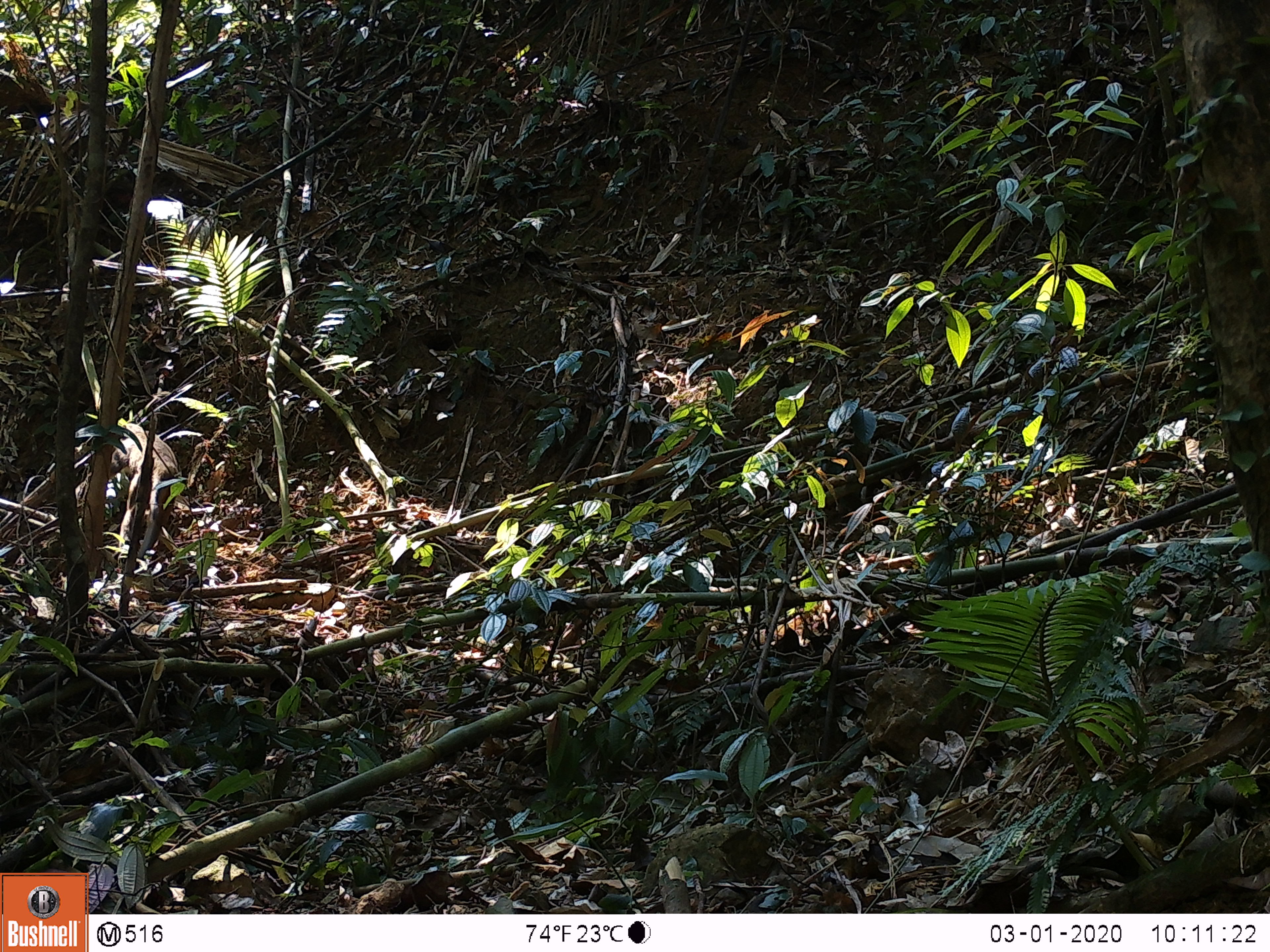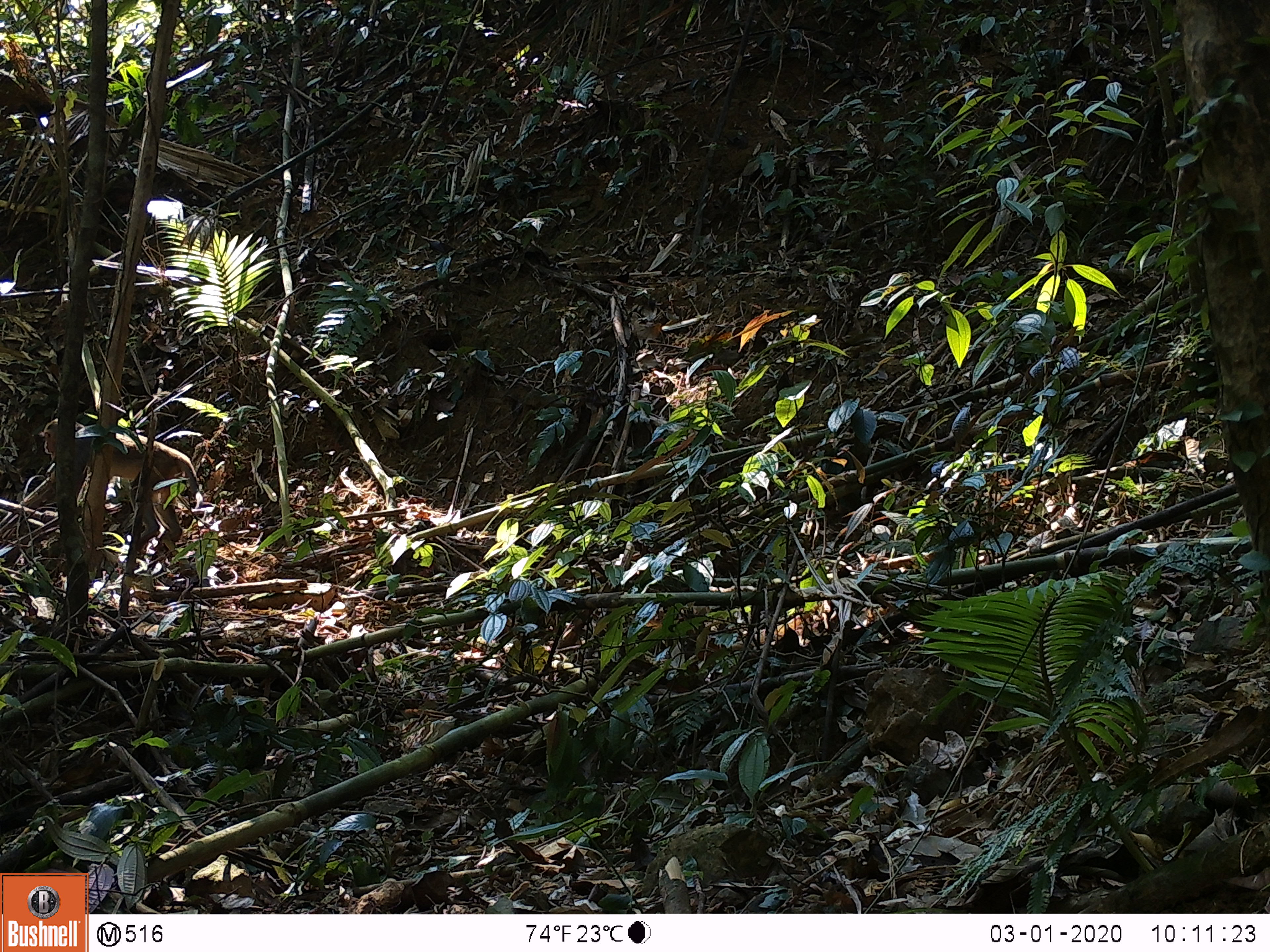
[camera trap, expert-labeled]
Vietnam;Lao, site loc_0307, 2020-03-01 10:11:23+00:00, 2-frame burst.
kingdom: Animalia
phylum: Chordata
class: Mammalia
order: Primates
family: Cercopithecidae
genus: Macaca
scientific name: Macaca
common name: macaques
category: assam or rhesus macaque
Assam or rhesus macaque (macaques) (Macaca). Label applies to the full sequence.